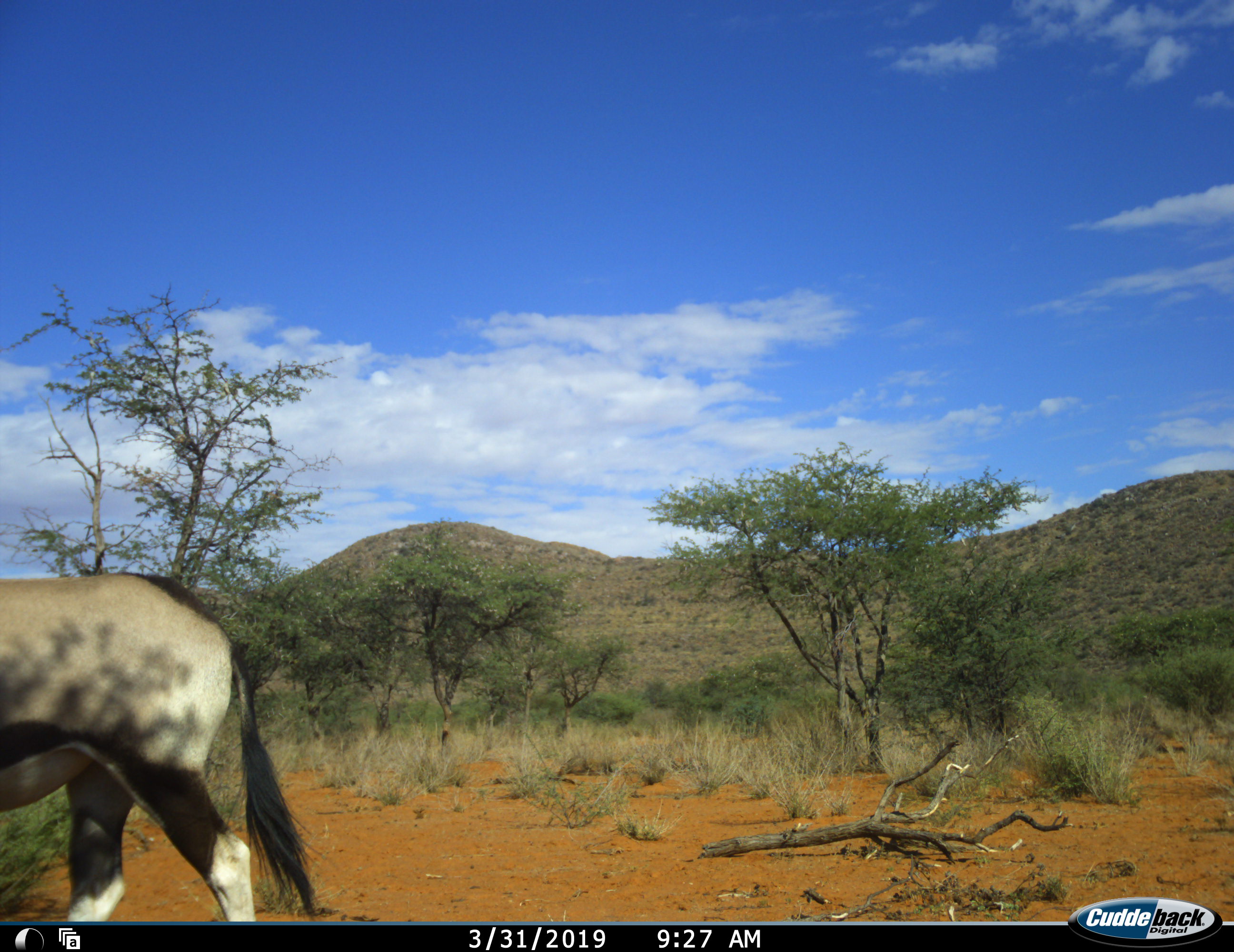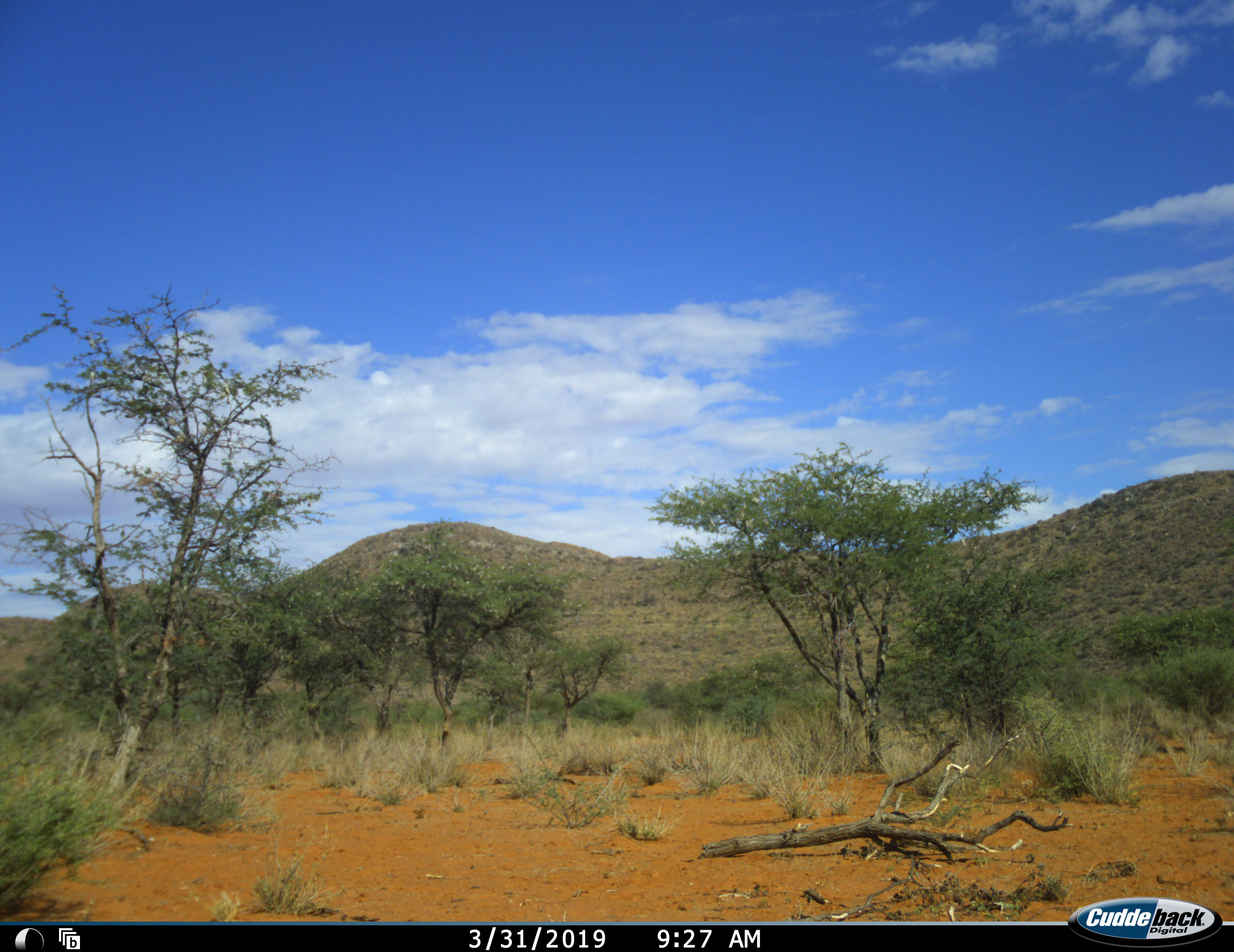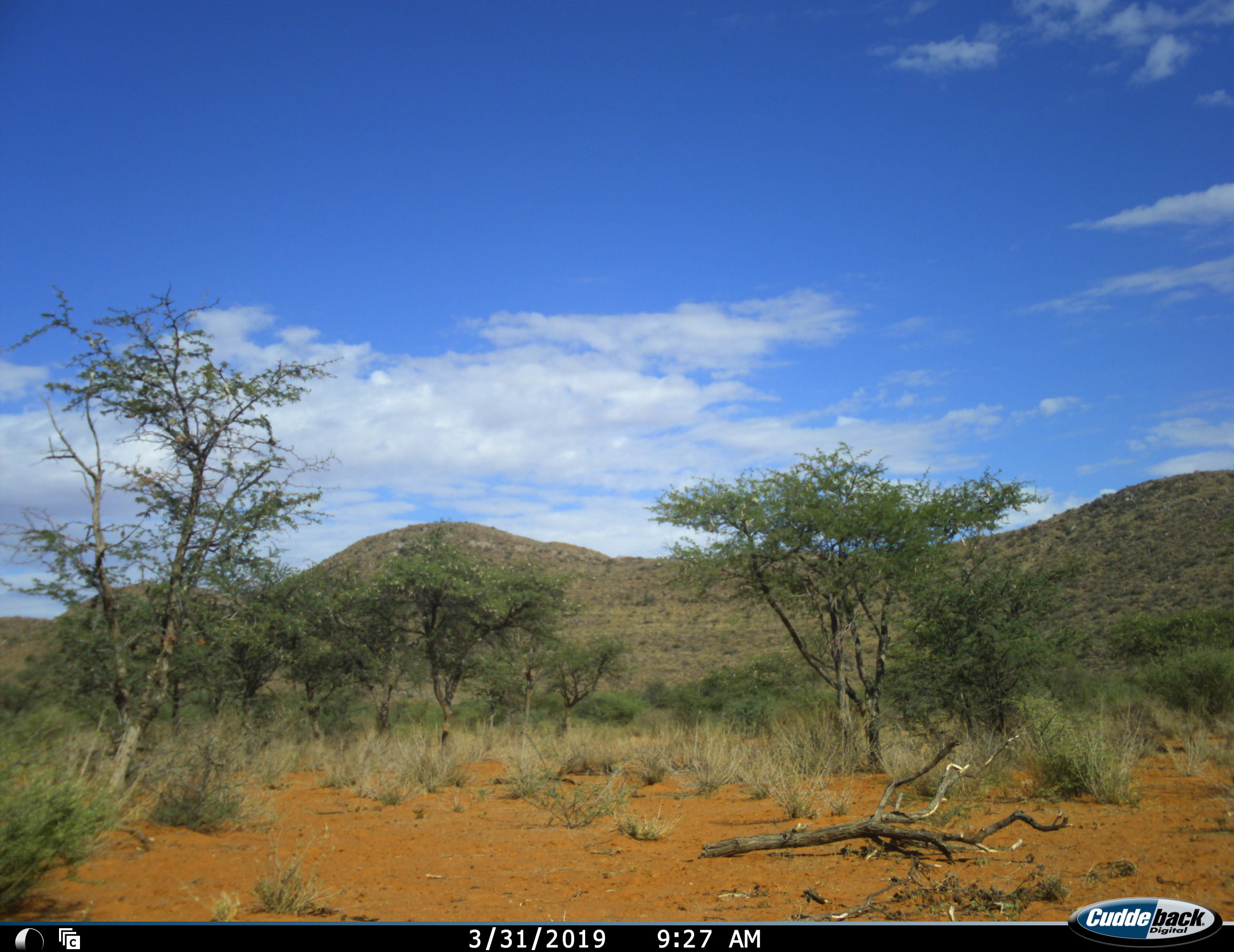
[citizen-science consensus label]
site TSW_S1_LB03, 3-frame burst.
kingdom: Animalia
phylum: Chordata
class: Mammalia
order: Artiodactyla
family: Bovidae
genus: Oryx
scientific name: Oryx gazella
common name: gemsbok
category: oryx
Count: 1.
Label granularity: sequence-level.